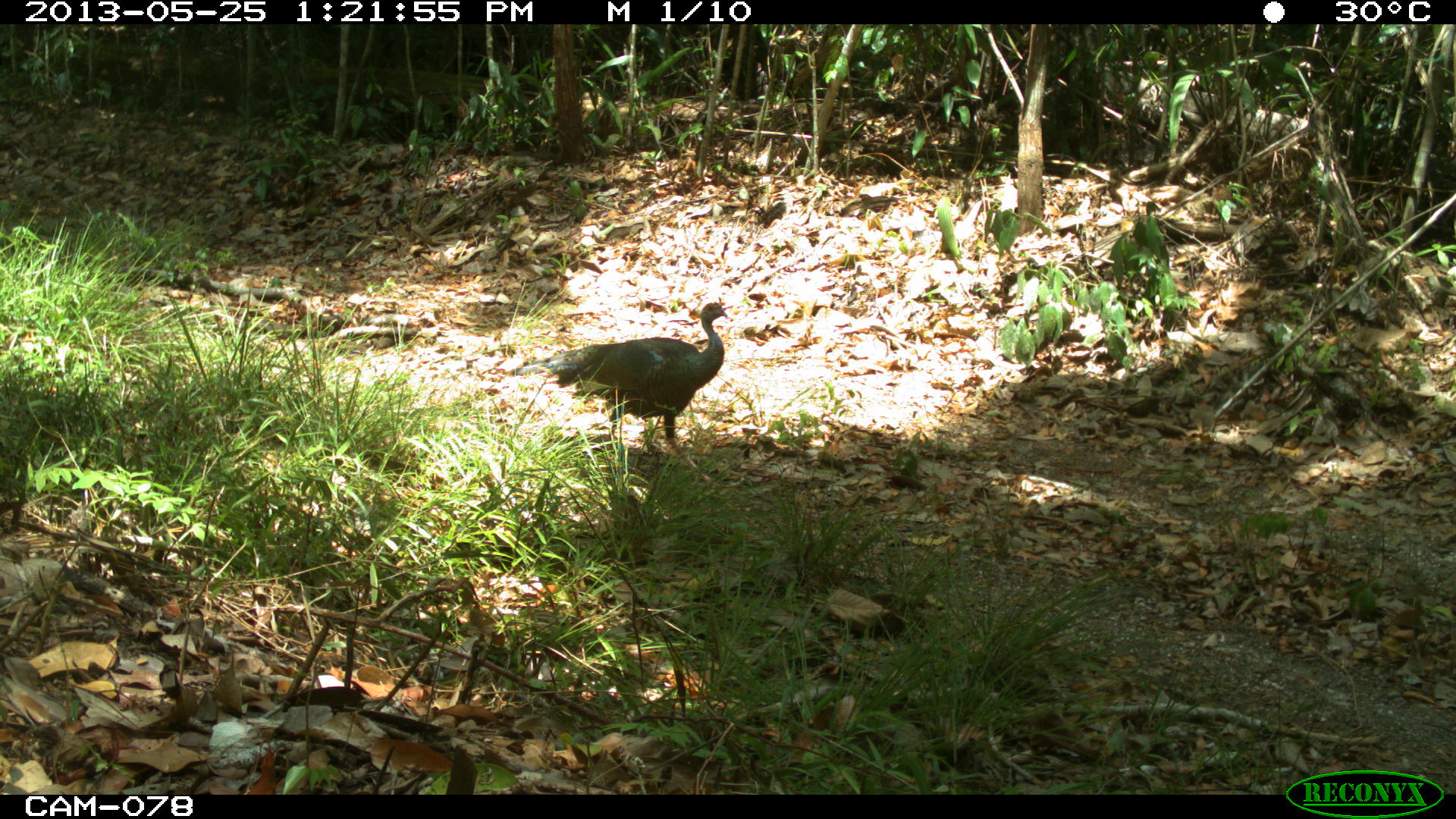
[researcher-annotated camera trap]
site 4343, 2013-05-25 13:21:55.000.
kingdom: Animalia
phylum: Chordata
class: Aves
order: Galliformes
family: Phasianidae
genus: Meleagris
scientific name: Meleagris ocellata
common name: ocellated turkey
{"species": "Meleagris ocellata (ocellated turkey)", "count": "1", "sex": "female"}